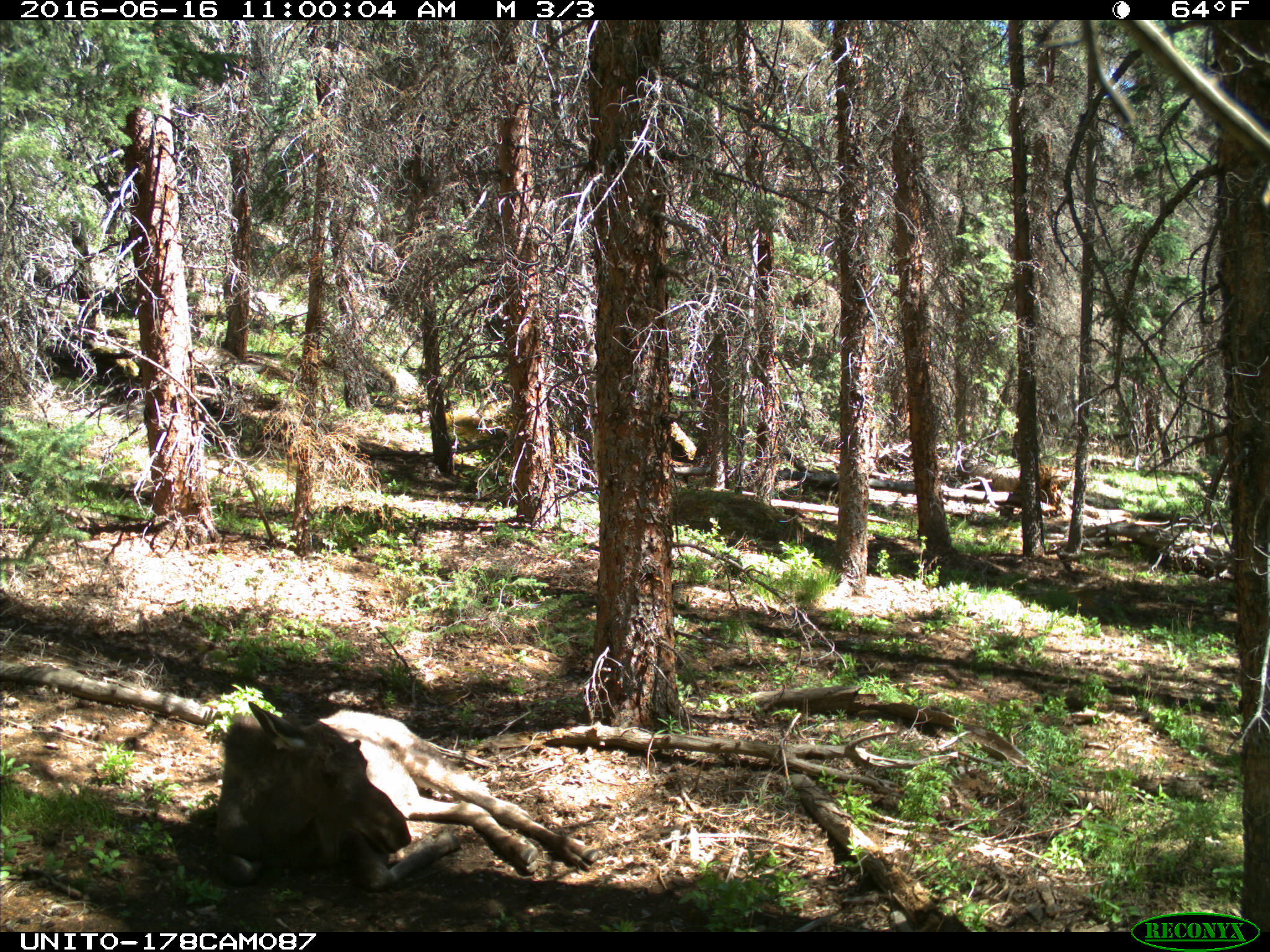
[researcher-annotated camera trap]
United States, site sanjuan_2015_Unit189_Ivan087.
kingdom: Animalia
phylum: Chordata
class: Mammalia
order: Artiodactyla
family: Cervidae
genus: Alces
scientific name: Alces alces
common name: moose